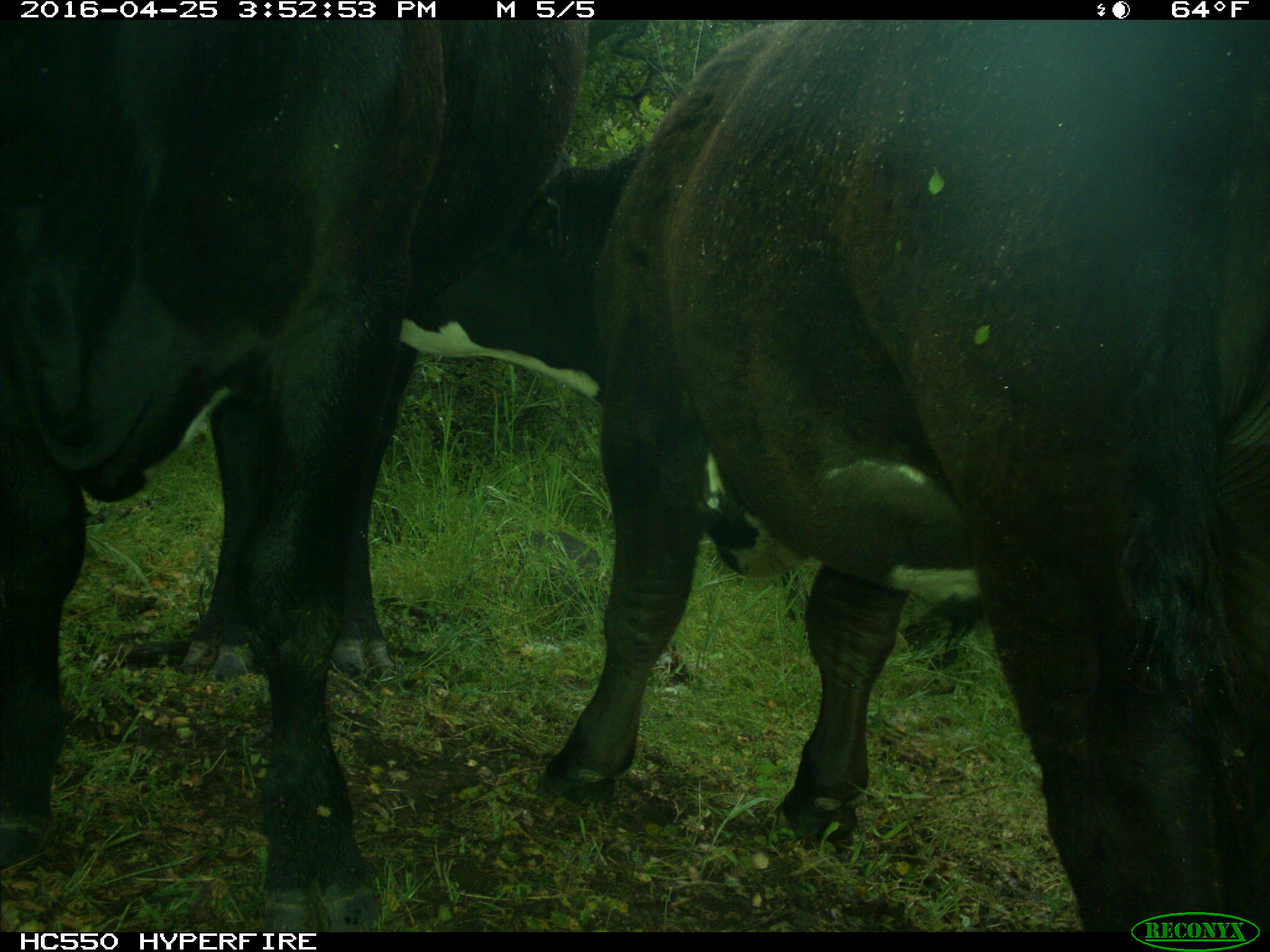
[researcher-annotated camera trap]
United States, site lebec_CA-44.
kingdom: Animalia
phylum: Chordata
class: Mammalia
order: Artiodactyla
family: Bovidae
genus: Bos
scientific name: Bos taurus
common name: domestic cow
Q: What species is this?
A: Bos taurus (domestic cow).